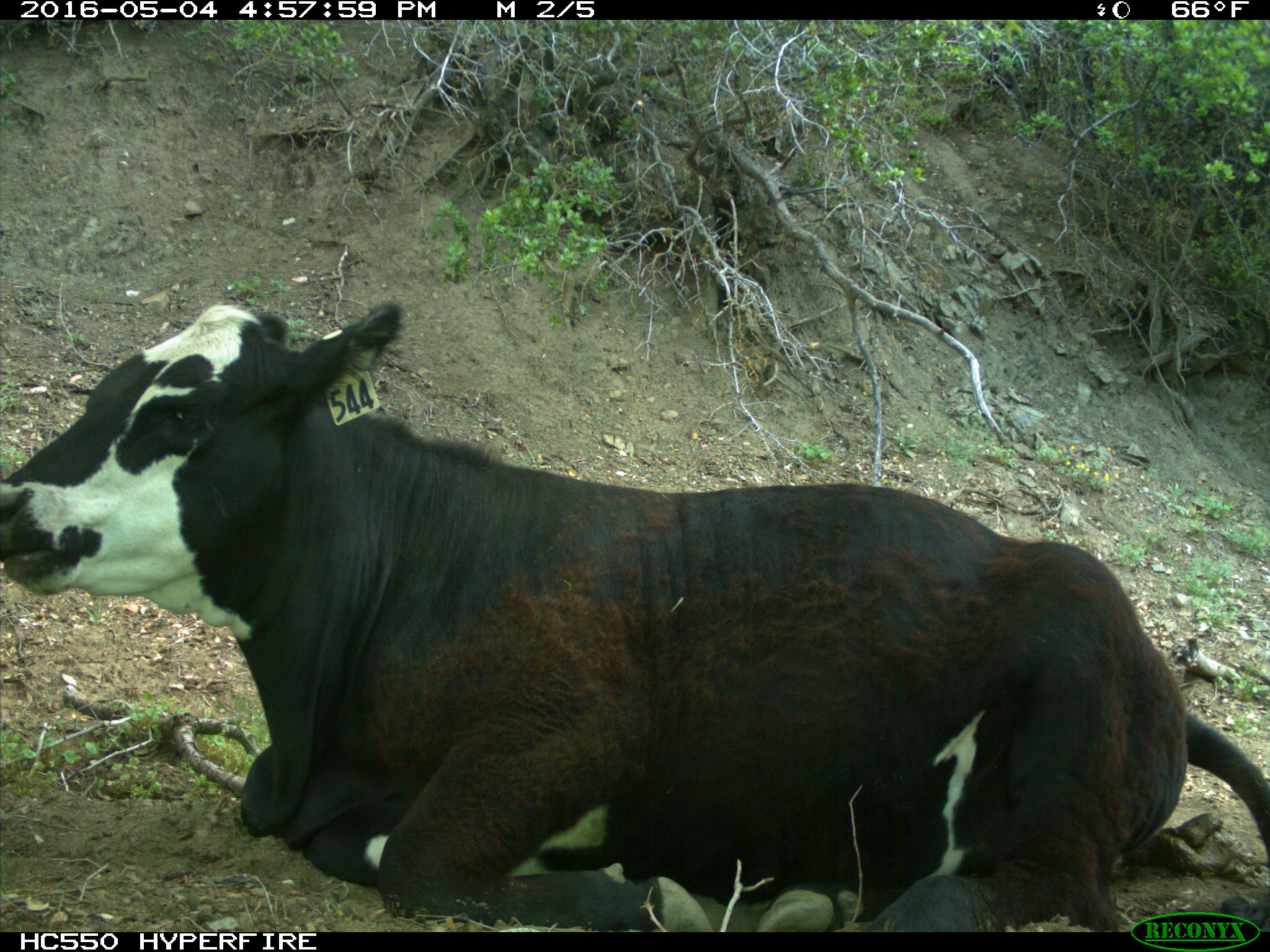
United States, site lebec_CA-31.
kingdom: Animalia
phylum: Chordata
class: Mammalia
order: Artiodactyla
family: Bovidae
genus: Bos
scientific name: Bos taurus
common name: domestic cow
Bos taurus (domestic cow).